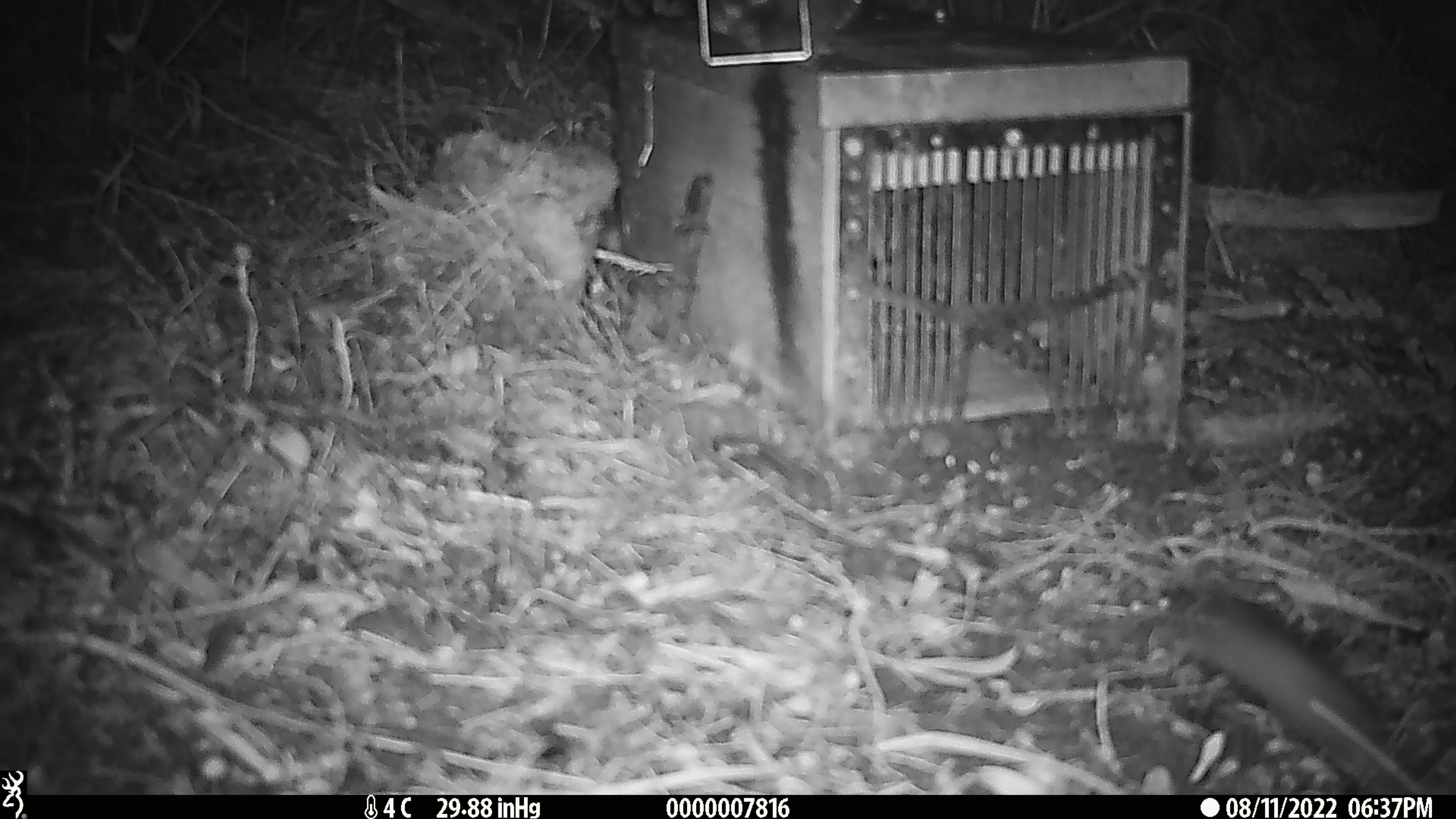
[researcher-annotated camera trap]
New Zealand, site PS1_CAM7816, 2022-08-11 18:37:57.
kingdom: Animalia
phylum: Chordata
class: Mammalia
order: Rodentia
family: Muridae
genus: Mus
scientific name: Mus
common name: mouse